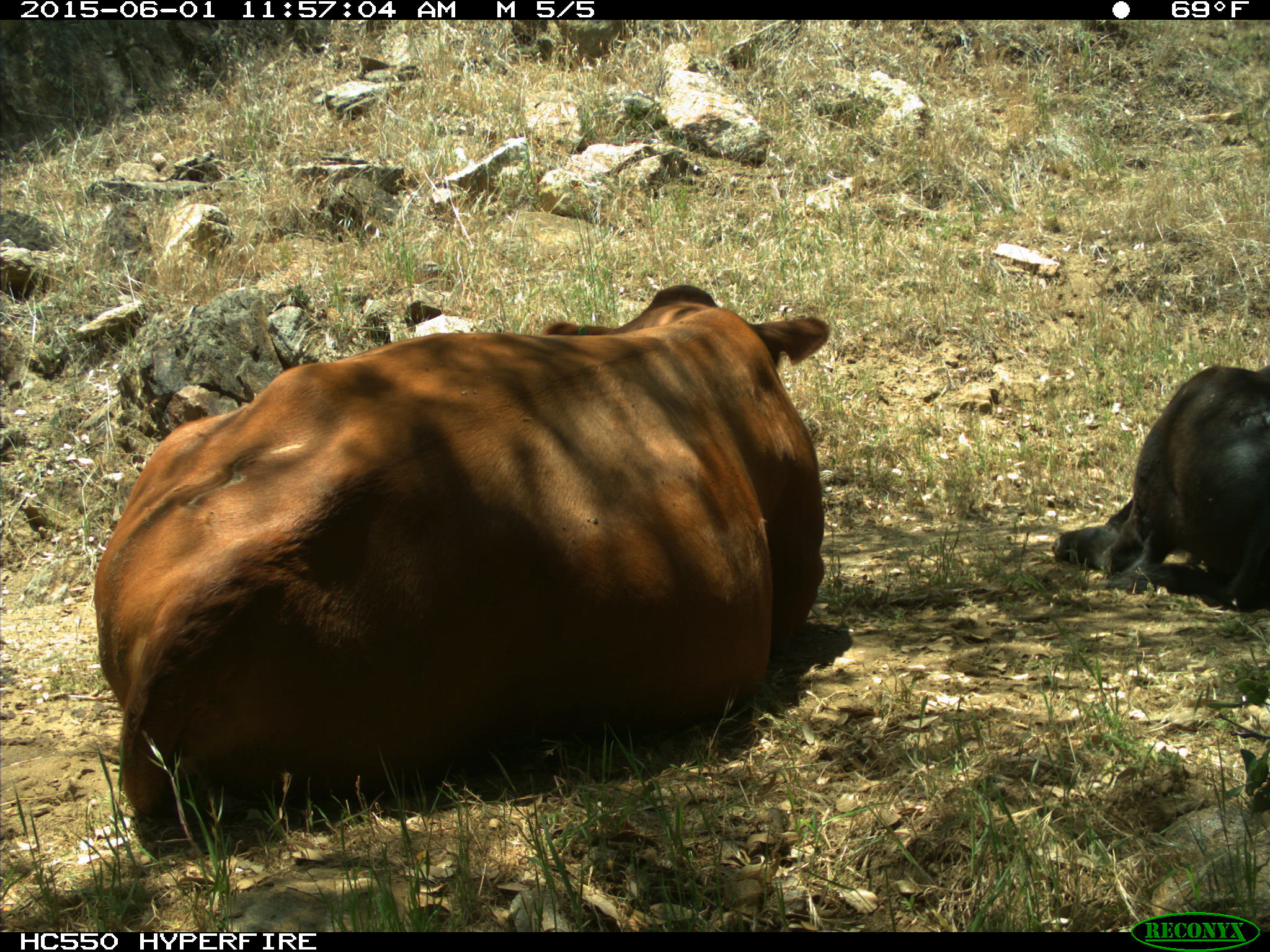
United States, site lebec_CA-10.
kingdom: Animalia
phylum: Chordata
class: Mammalia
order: Artiodactyla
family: Bovidae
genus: Bos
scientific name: Bos taurus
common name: domestic cow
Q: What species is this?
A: Bos taurus (domestic cow).